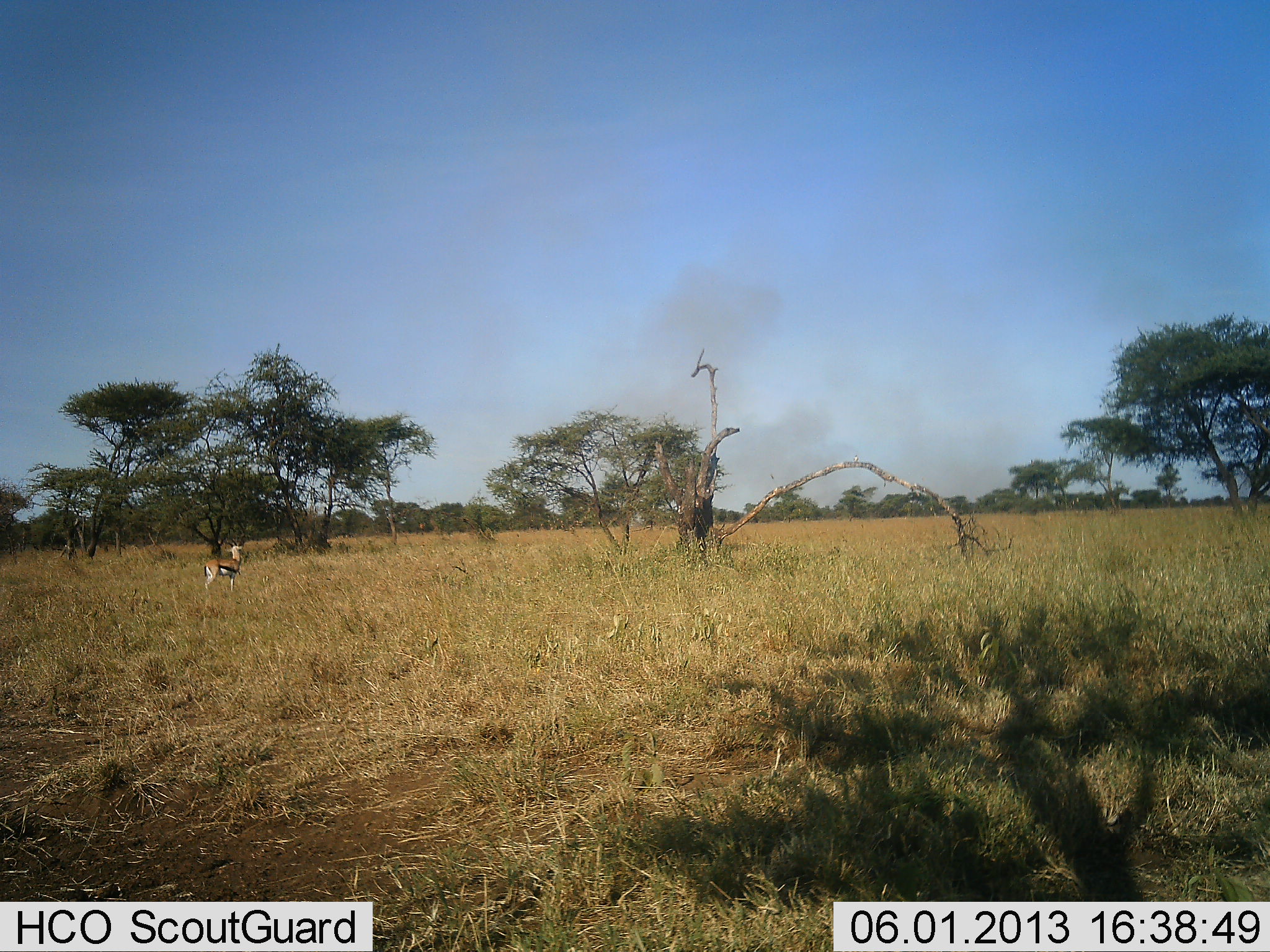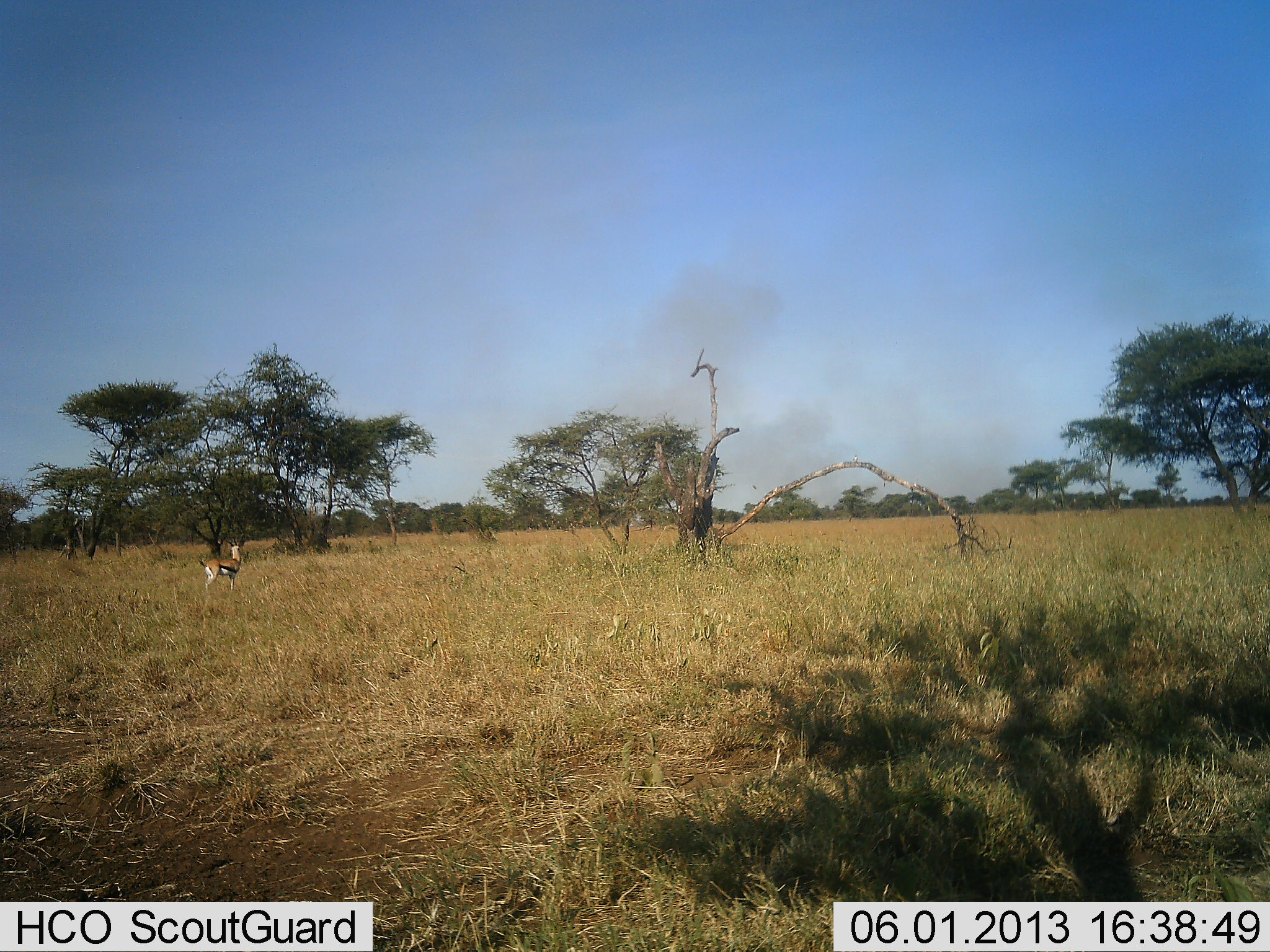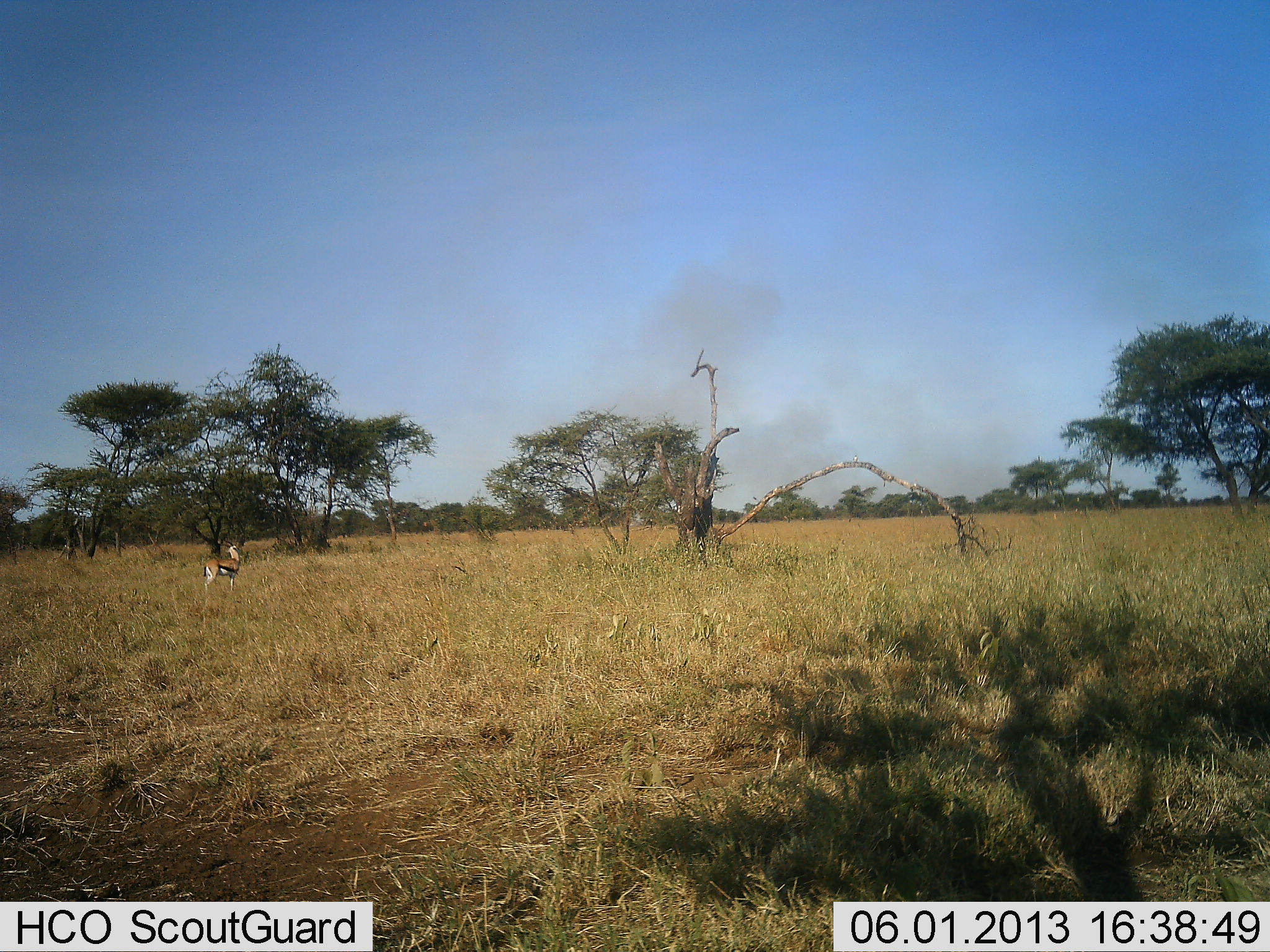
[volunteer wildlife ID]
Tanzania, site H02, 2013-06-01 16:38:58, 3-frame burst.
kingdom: Animalia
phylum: Chordata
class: Mammalia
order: Artiodactyla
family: Bovidae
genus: Eudorcas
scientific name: Eudorcas thomsonii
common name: thomson's gazelle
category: gazellethomsons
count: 1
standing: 100%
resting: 0%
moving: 0%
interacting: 0%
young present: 0%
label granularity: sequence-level